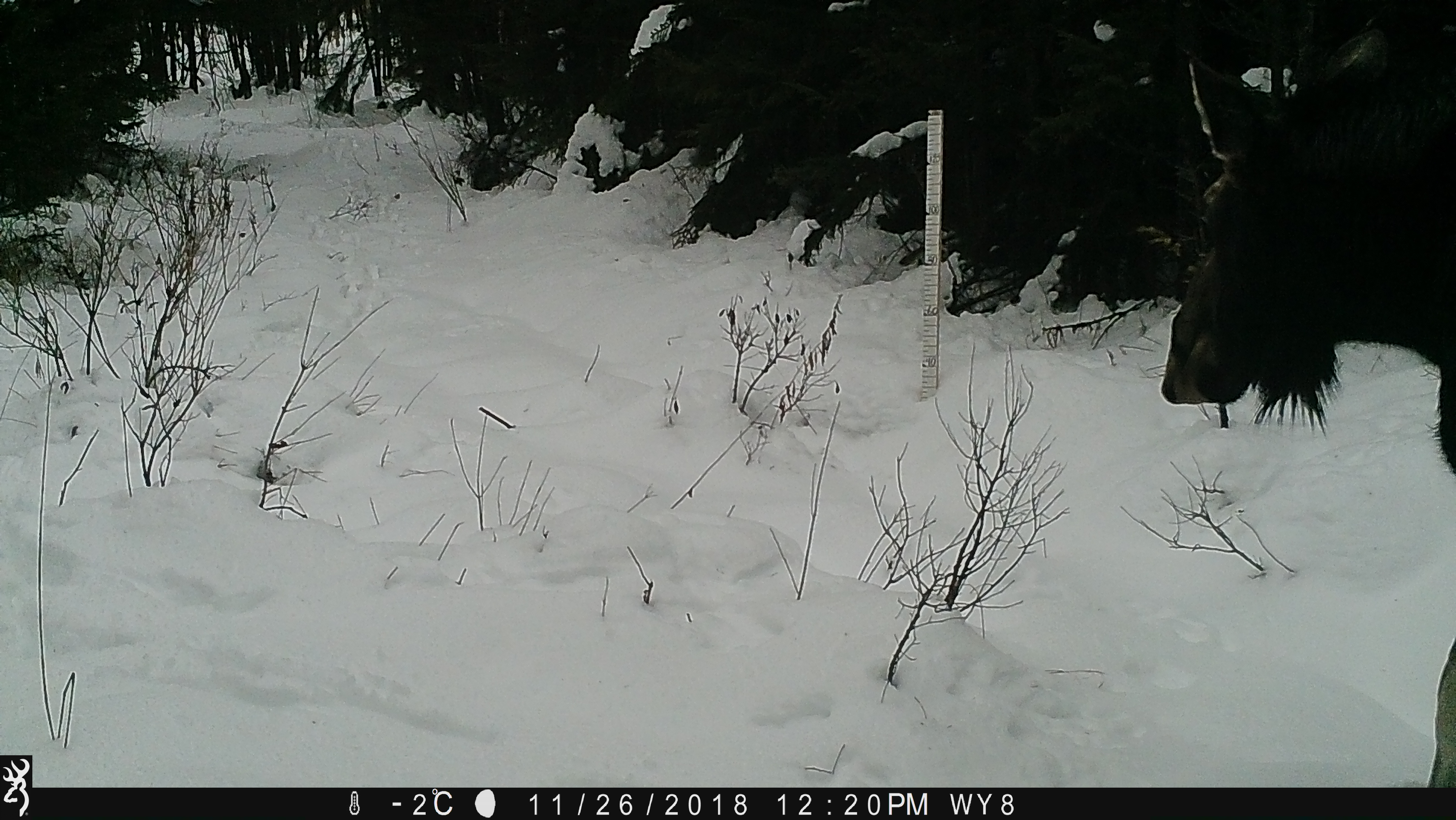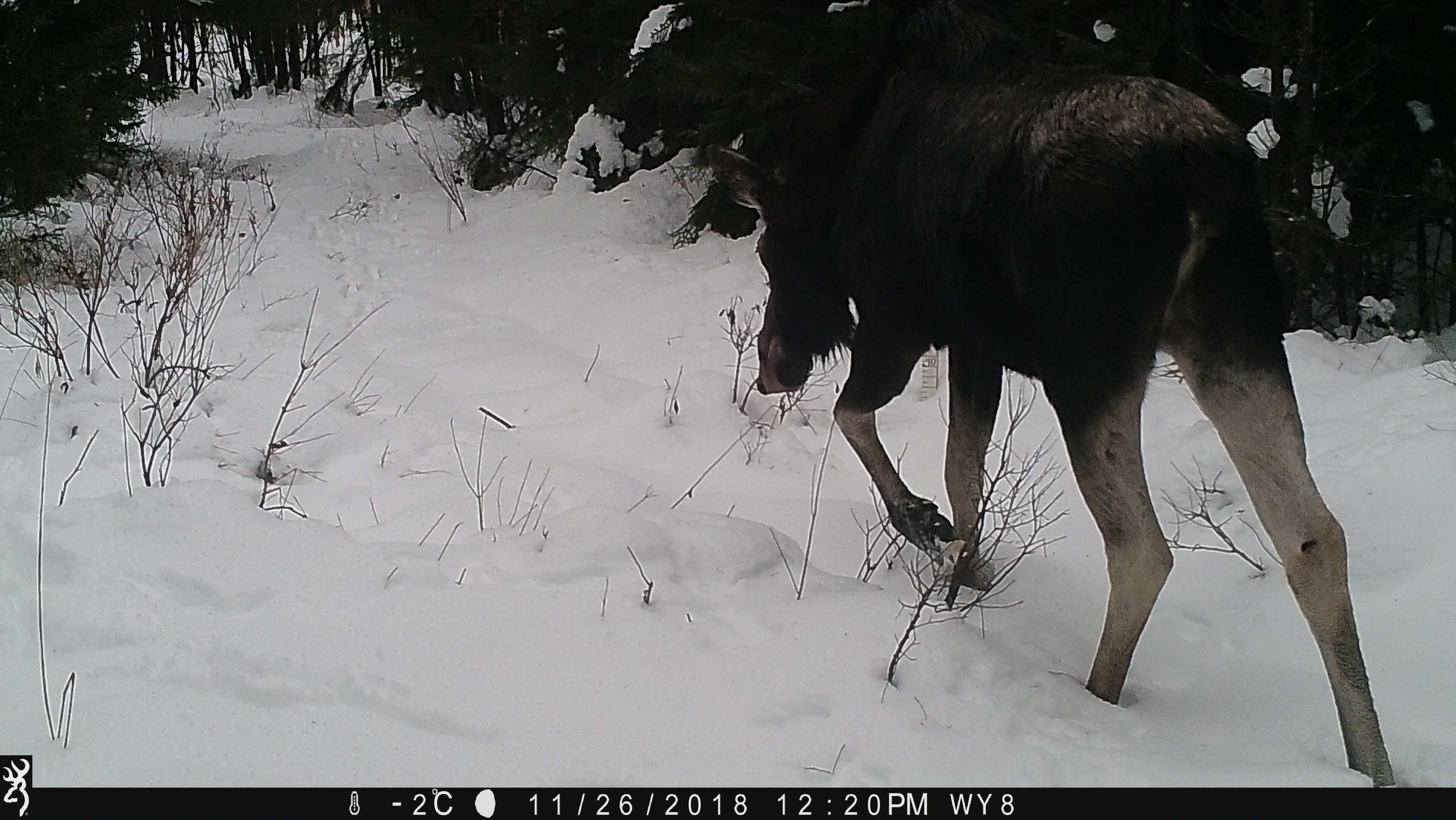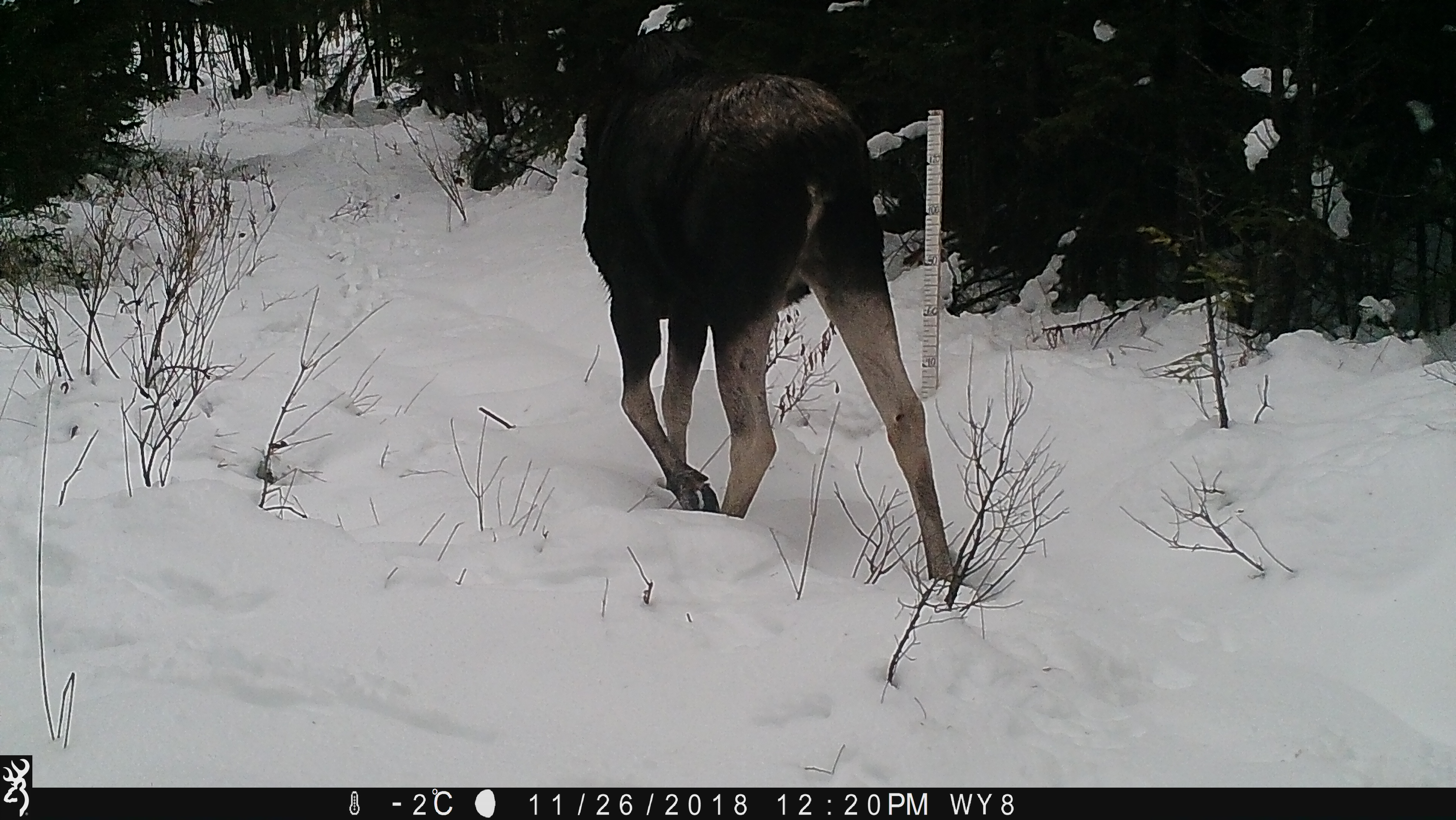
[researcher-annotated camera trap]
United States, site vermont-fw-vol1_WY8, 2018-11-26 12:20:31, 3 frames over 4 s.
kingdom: Animalia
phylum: Chordata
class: Mammalia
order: Artiodactyla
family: Cervidae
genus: Alces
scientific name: Alces alces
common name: moose